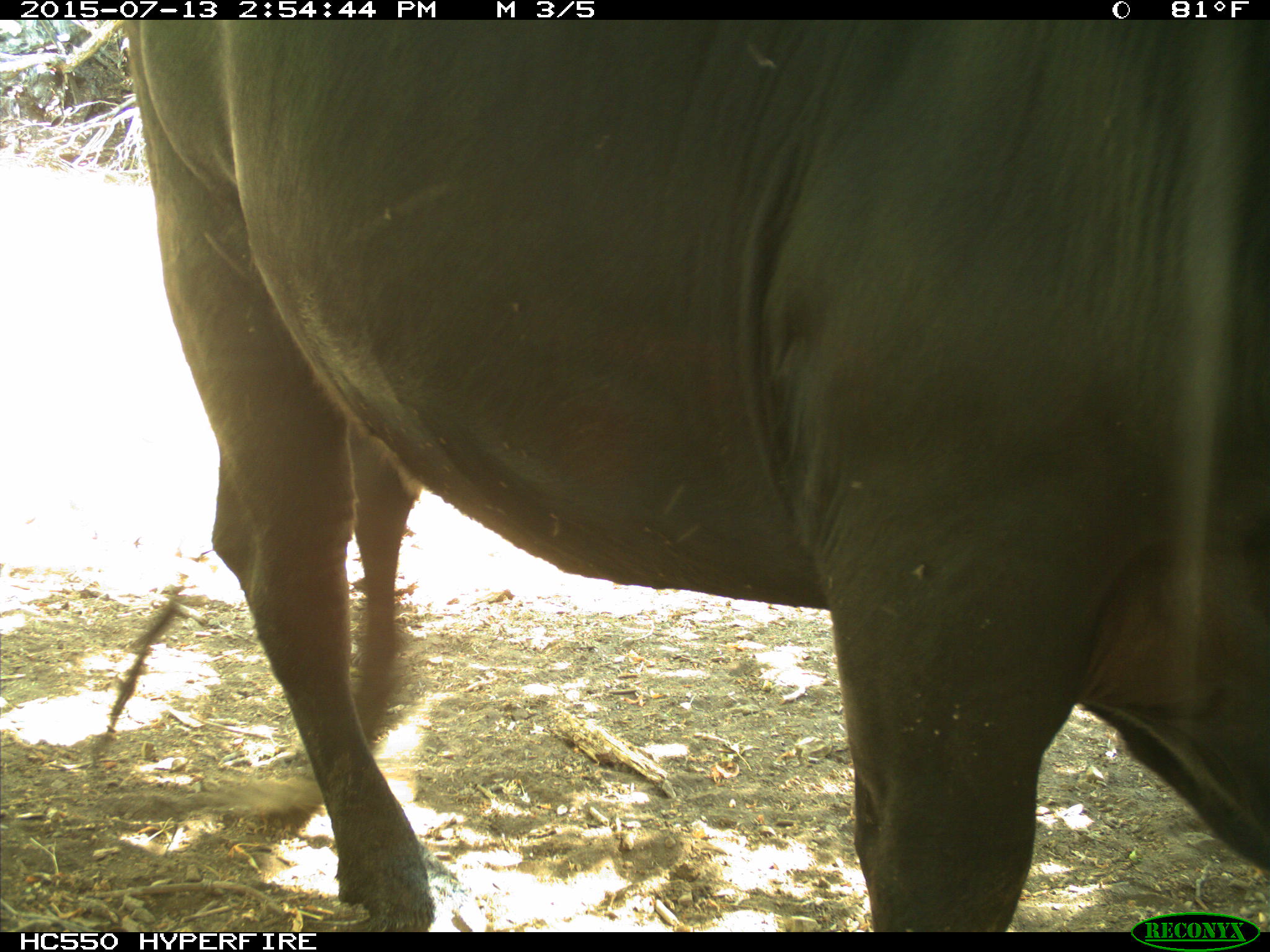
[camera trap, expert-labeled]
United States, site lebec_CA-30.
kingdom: Animalia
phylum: Chordata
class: Mammalia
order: Artiodactyla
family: Bovidae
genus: Bos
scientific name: Bos taurus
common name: domestic cow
Bos taurus (domestic cow).